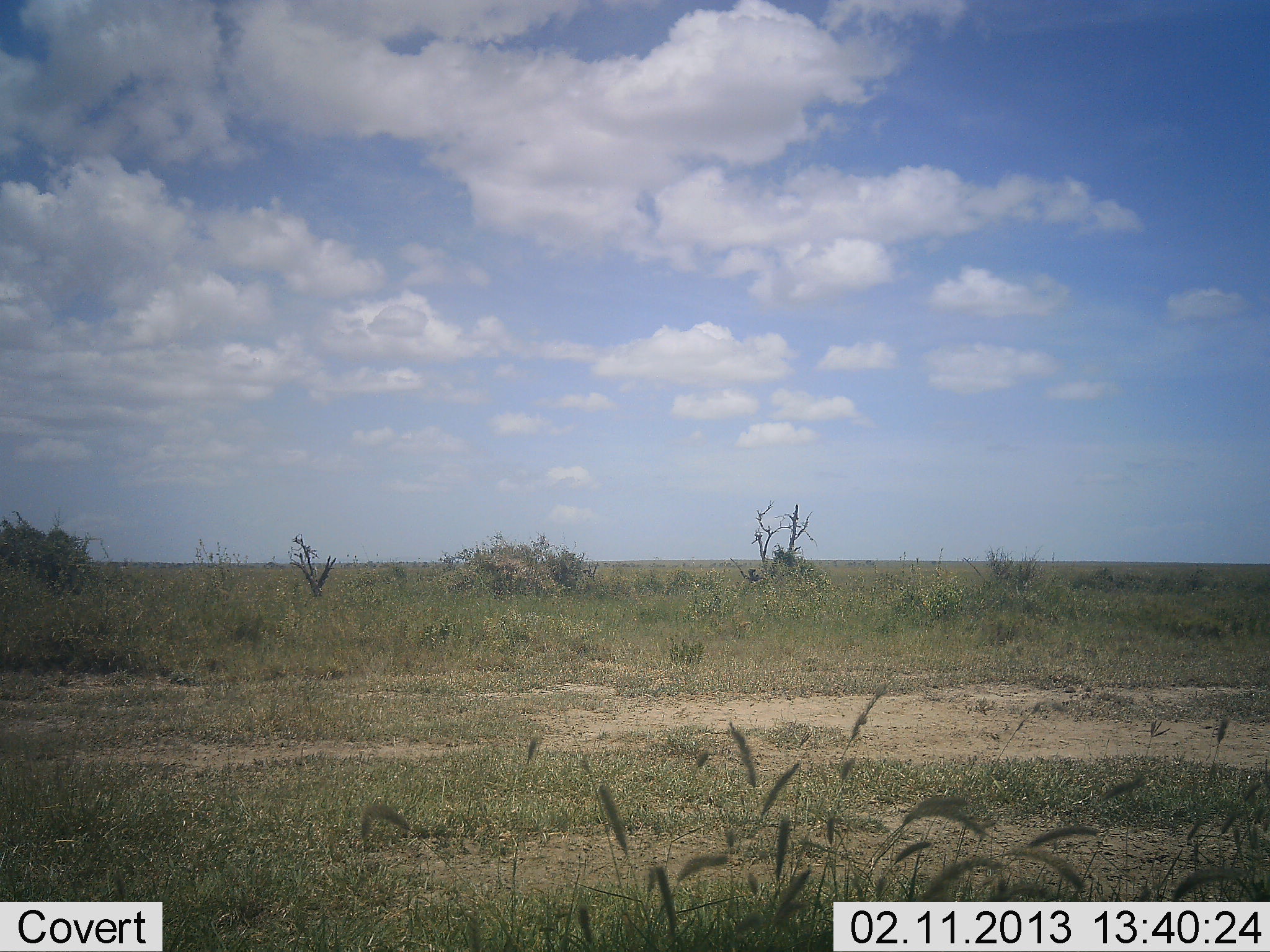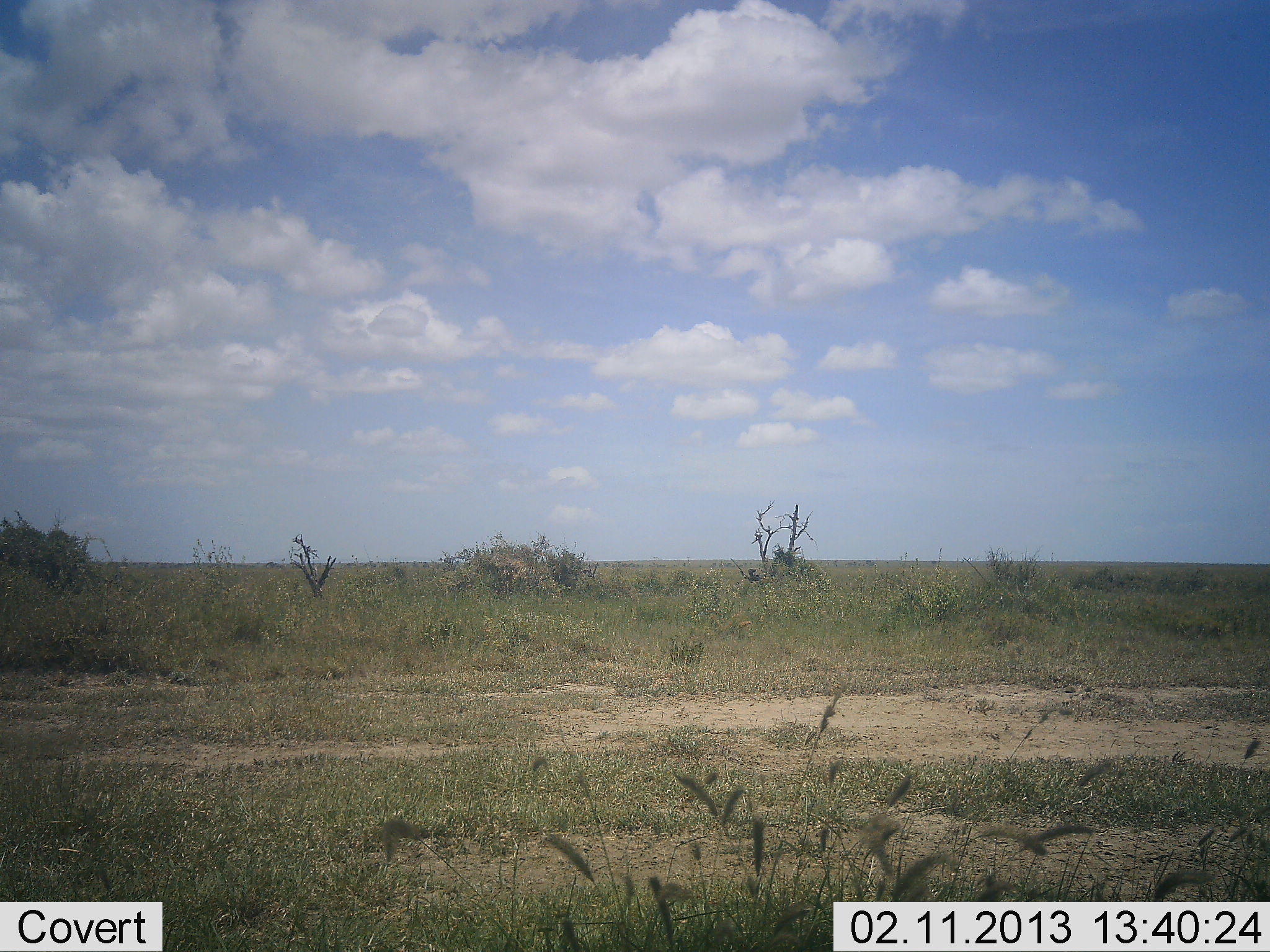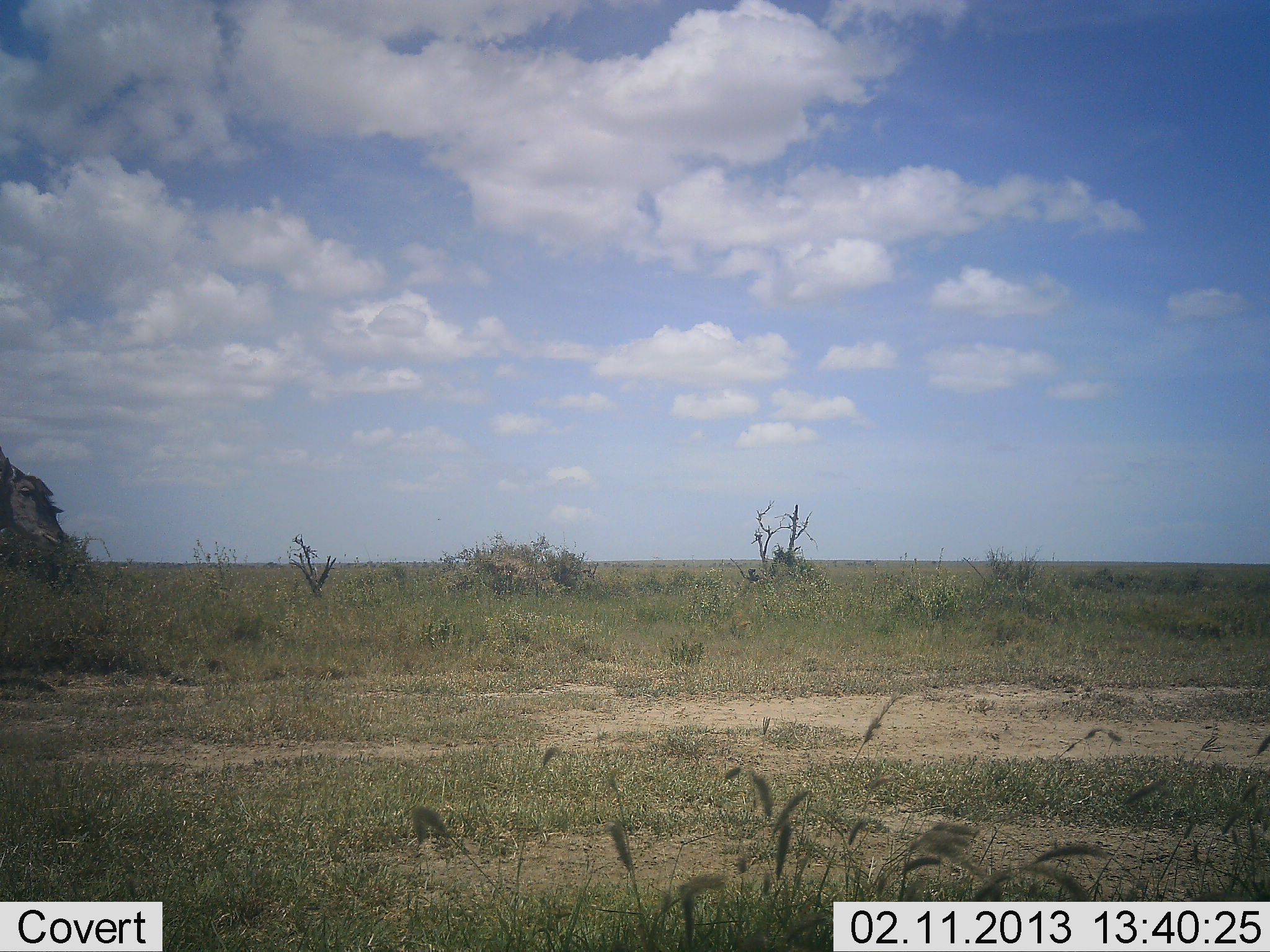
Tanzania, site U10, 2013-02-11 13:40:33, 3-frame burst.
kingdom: Animalia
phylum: Chordata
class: Mammalia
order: Artiodactyla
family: Giraffidae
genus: Giraffa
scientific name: Giraffa camelopardalis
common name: giraffe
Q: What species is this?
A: Giraffe (Giraffa camelopardalis).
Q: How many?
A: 1.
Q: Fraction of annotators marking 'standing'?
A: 50%.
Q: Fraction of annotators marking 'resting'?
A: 0%.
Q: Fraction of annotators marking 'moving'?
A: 50%.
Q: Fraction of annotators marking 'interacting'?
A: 0%.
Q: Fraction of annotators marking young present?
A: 0%.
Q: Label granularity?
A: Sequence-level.